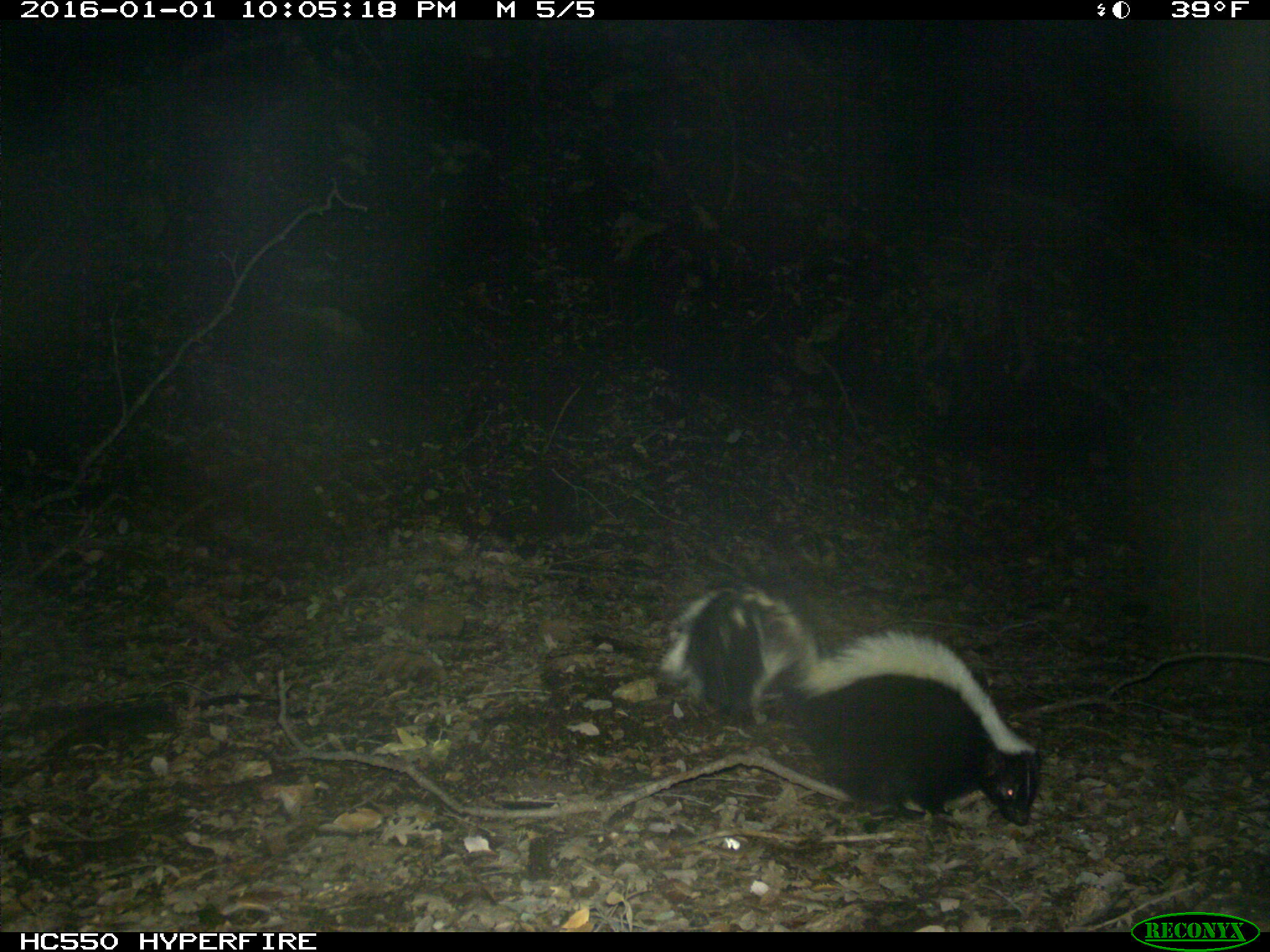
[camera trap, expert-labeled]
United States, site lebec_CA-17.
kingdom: Animalia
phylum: Chordata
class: Mammalia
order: Carnivora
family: Mephitidae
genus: Mephitis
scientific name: Mephitis mephitis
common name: striped skunk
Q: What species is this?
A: Mephitis mephitis (striped skunk).